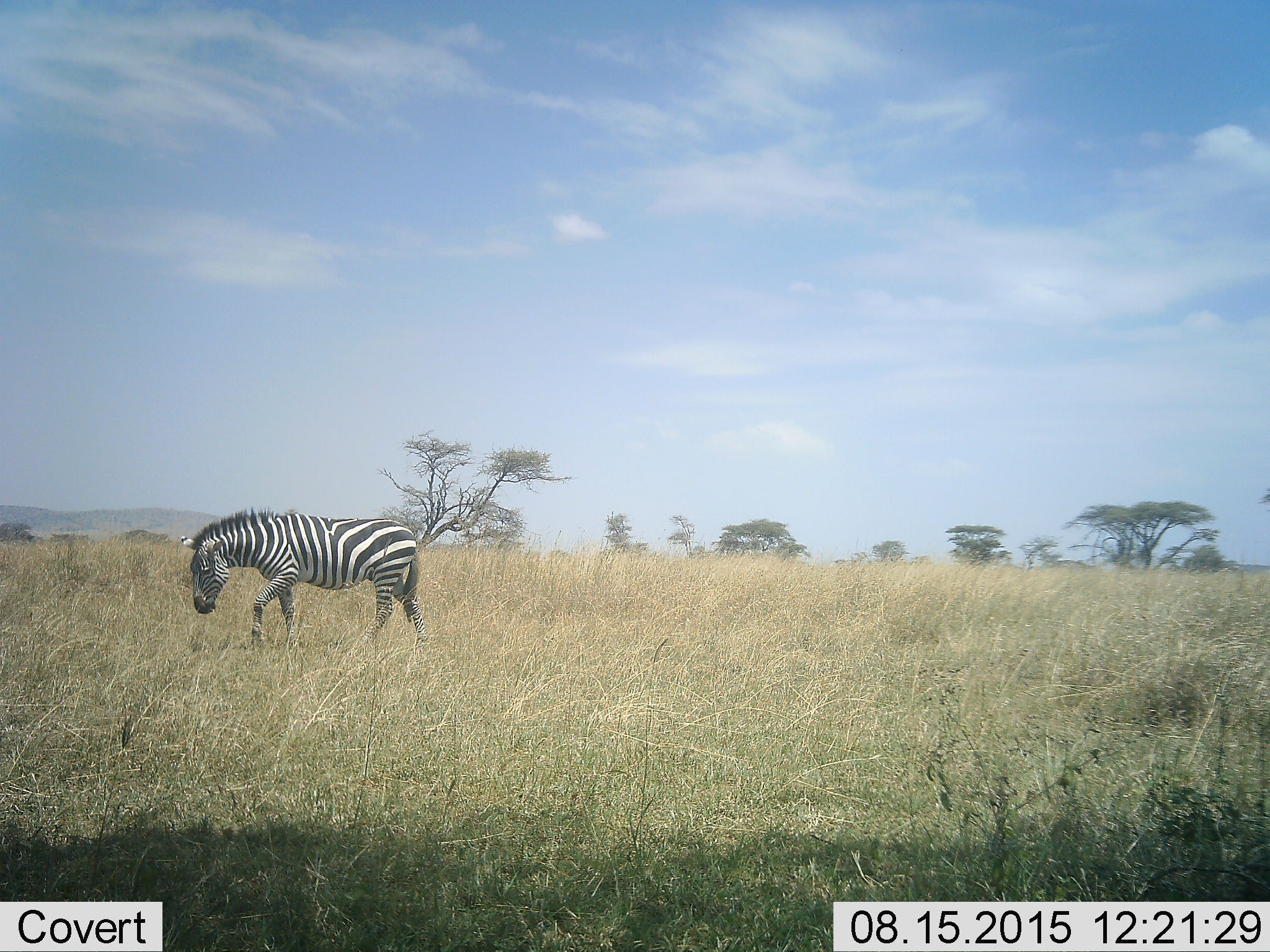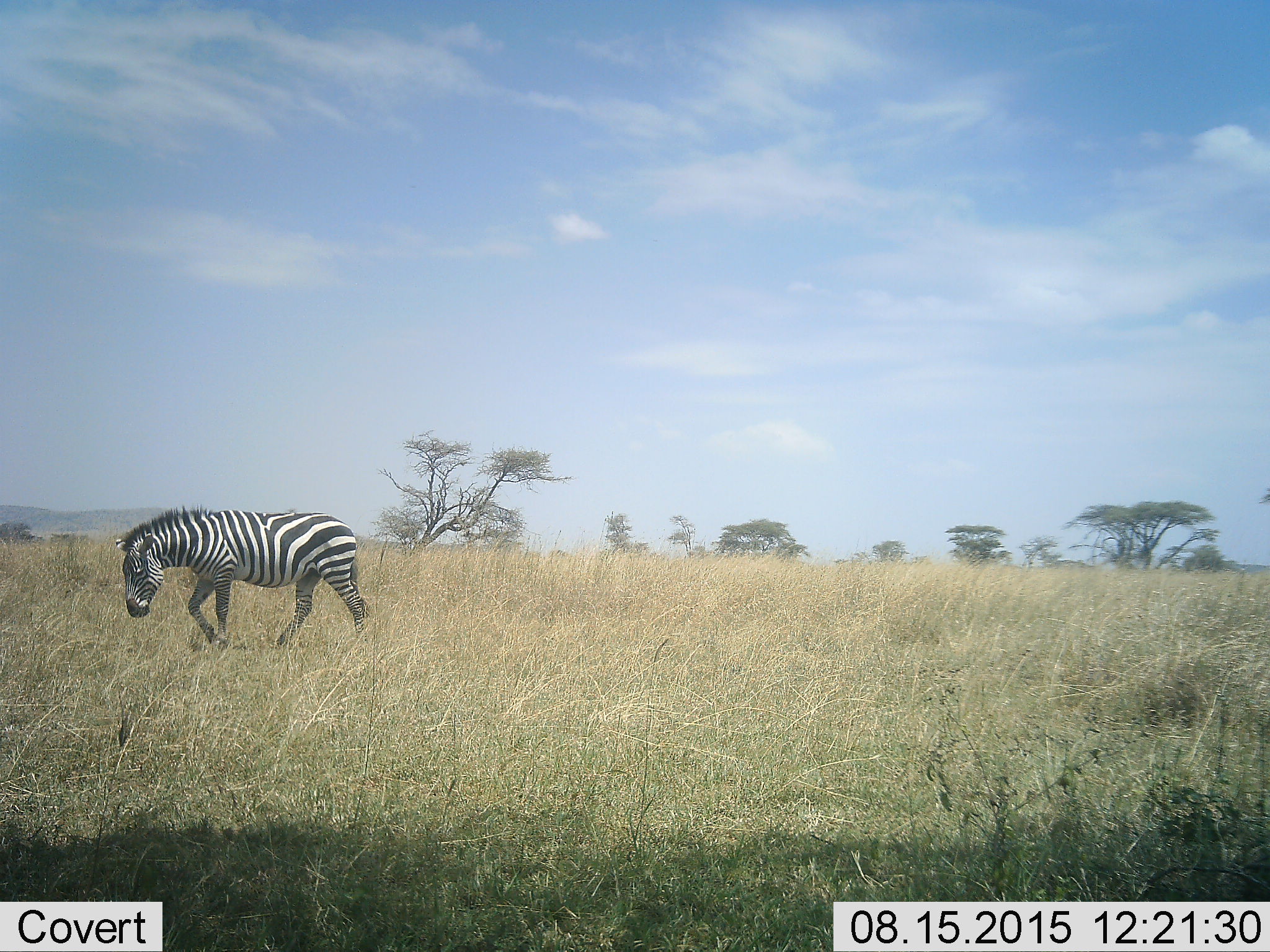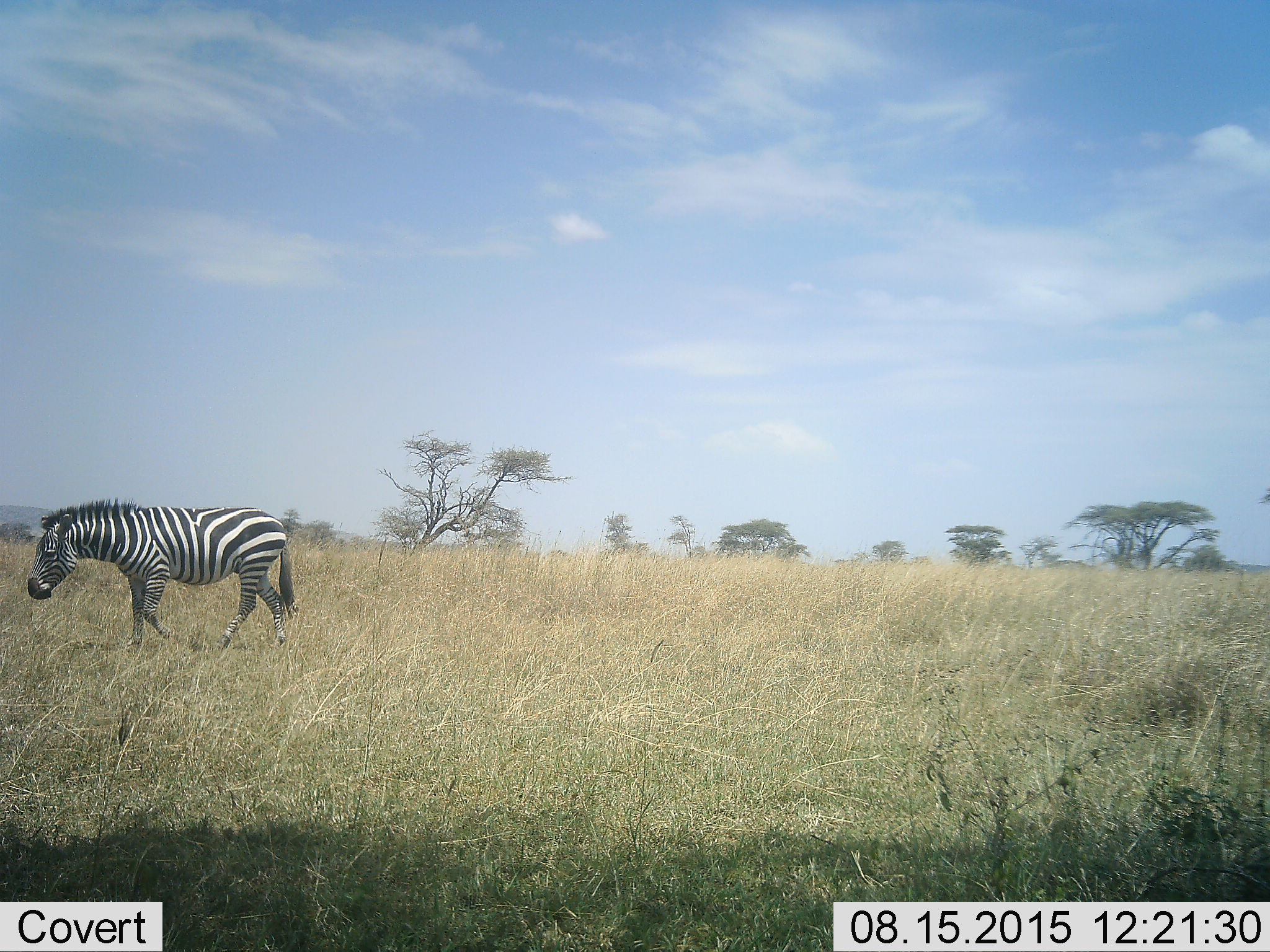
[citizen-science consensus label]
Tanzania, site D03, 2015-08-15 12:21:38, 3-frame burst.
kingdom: Animalia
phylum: Chordata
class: Mammalia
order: Perissodactyla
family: Equidae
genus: Equus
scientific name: Equus quagga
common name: plains zebra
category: zebra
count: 1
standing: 11%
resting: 0%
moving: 95%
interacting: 0%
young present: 0%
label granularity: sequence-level